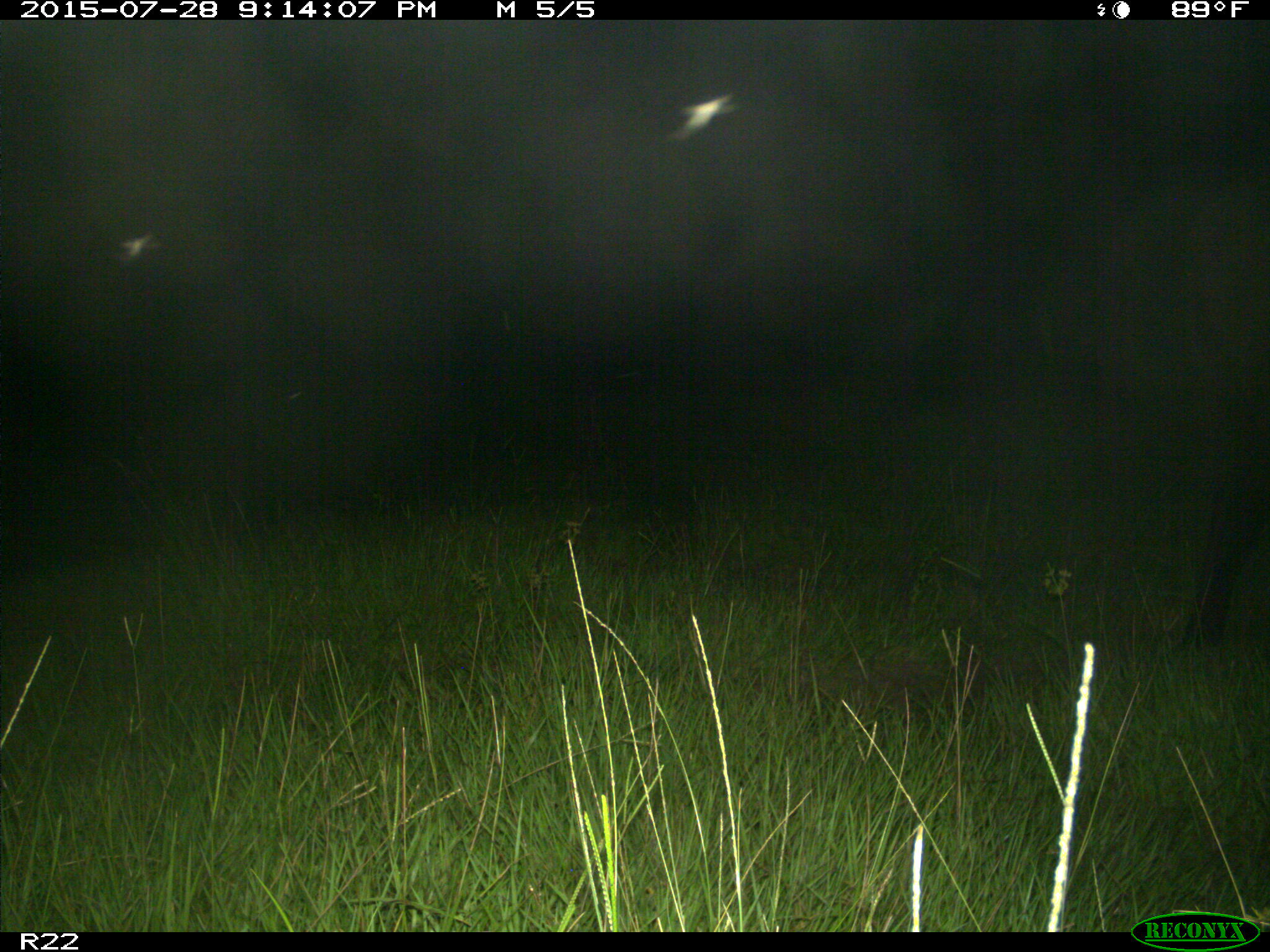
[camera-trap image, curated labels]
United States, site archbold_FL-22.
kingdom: Animalia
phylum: Chordata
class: Mammalia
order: Artiodactyla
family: Bovidae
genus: Bos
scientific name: Bos taurus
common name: domestic cow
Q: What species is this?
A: Bos taurus (domestic cow).